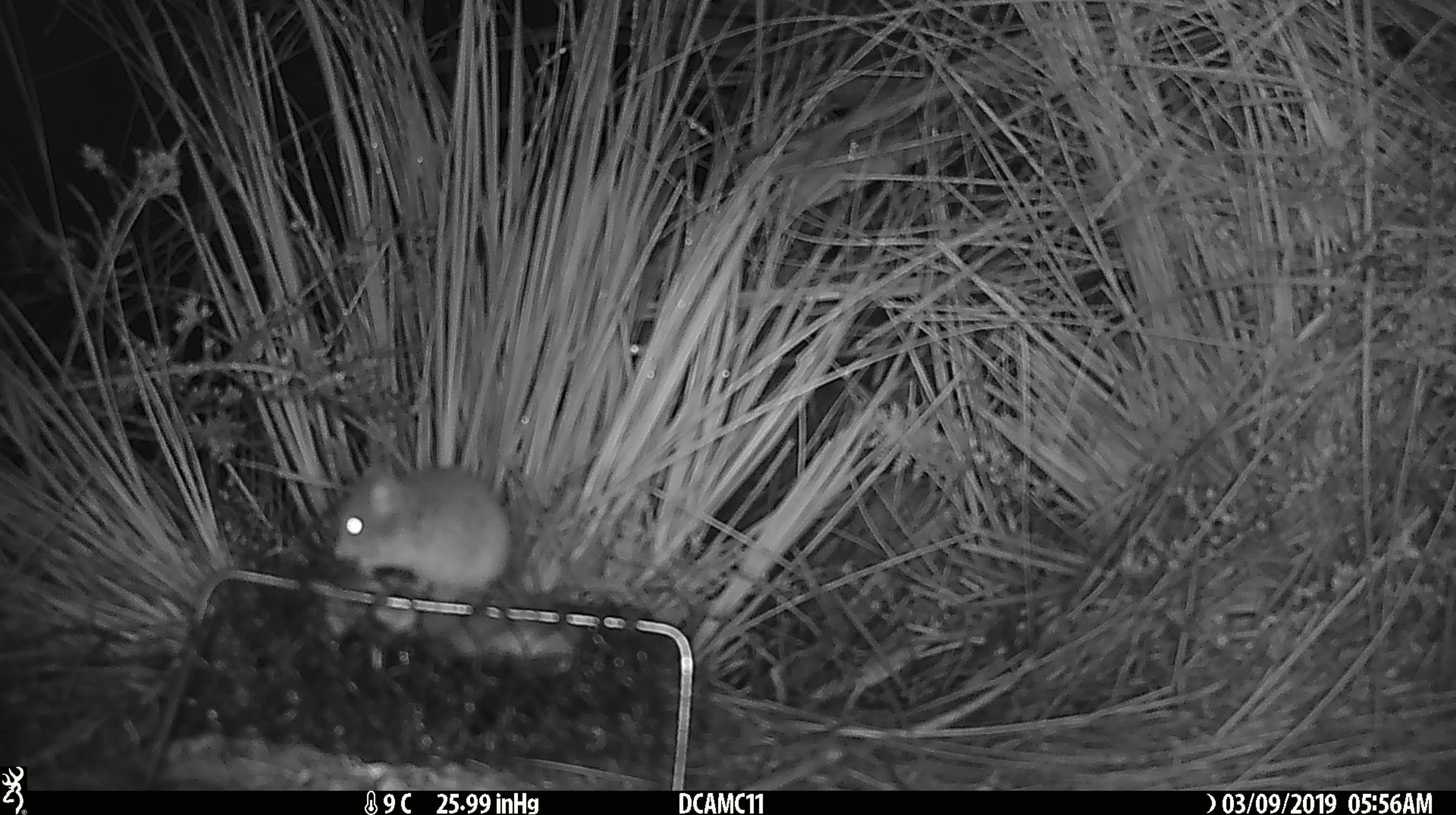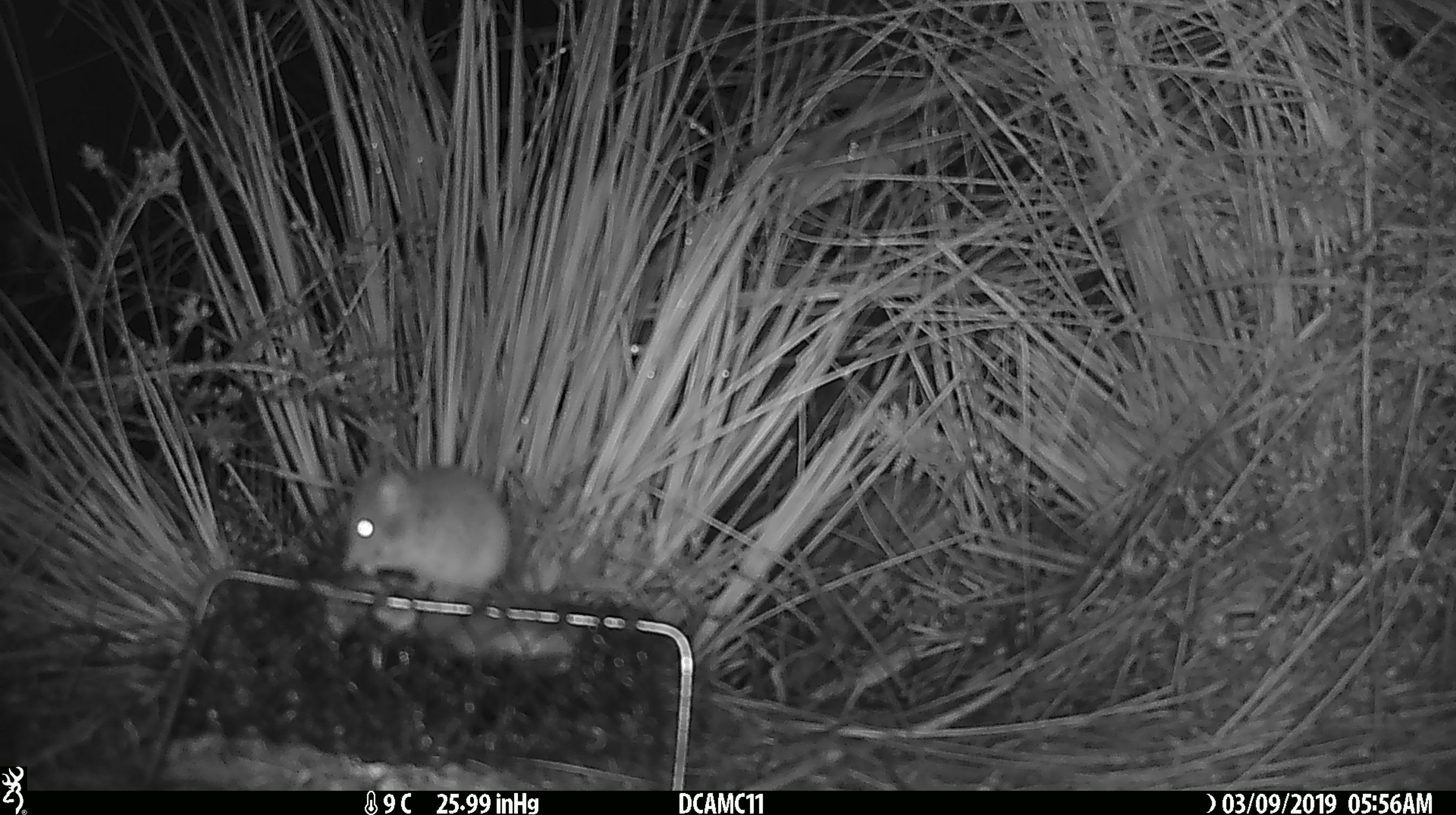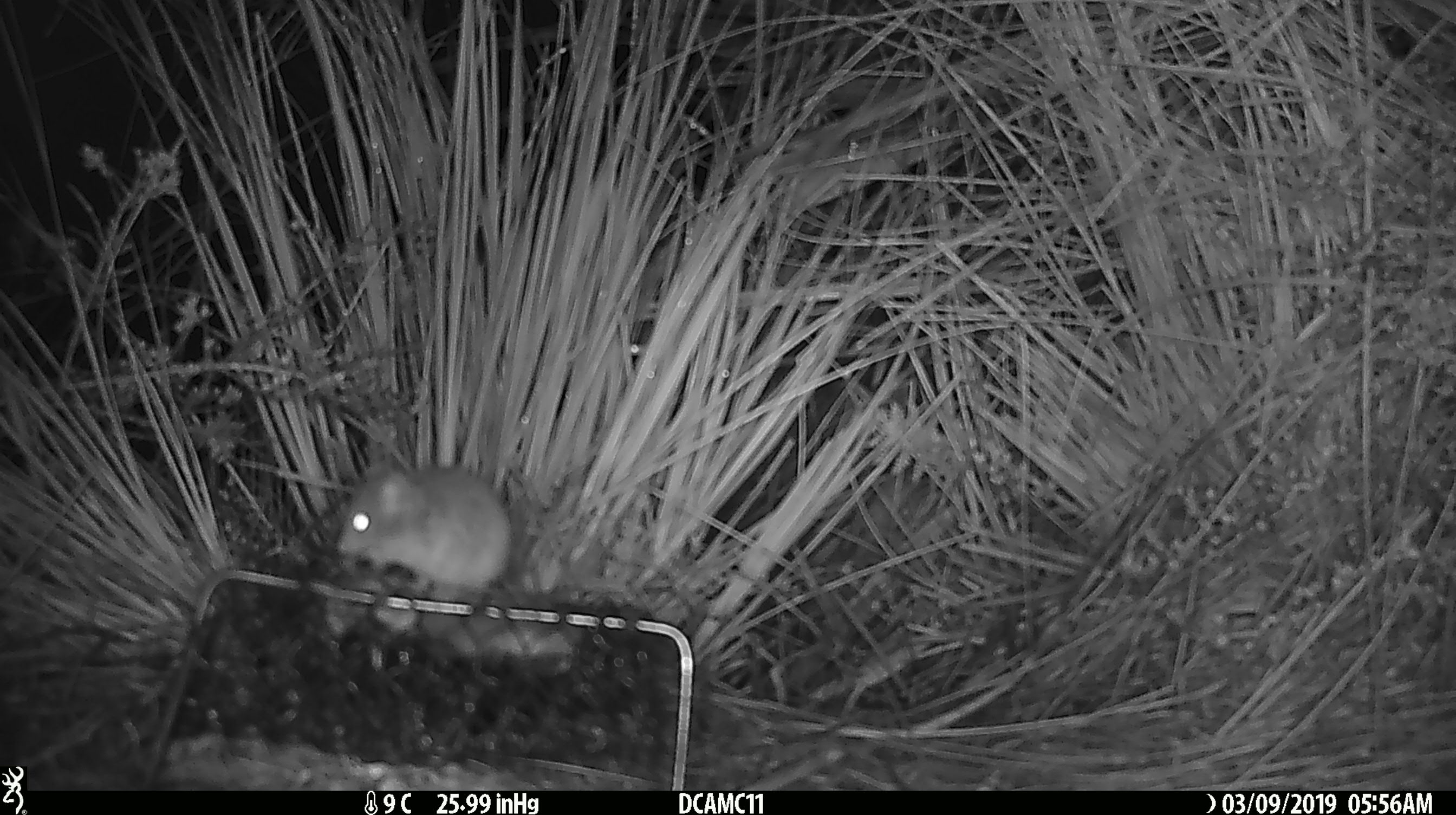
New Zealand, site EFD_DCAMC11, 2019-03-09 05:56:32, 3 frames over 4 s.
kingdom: Animalia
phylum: Chordata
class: Mammalia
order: Rodentia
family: Muridae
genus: Mus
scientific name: Mus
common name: mouse